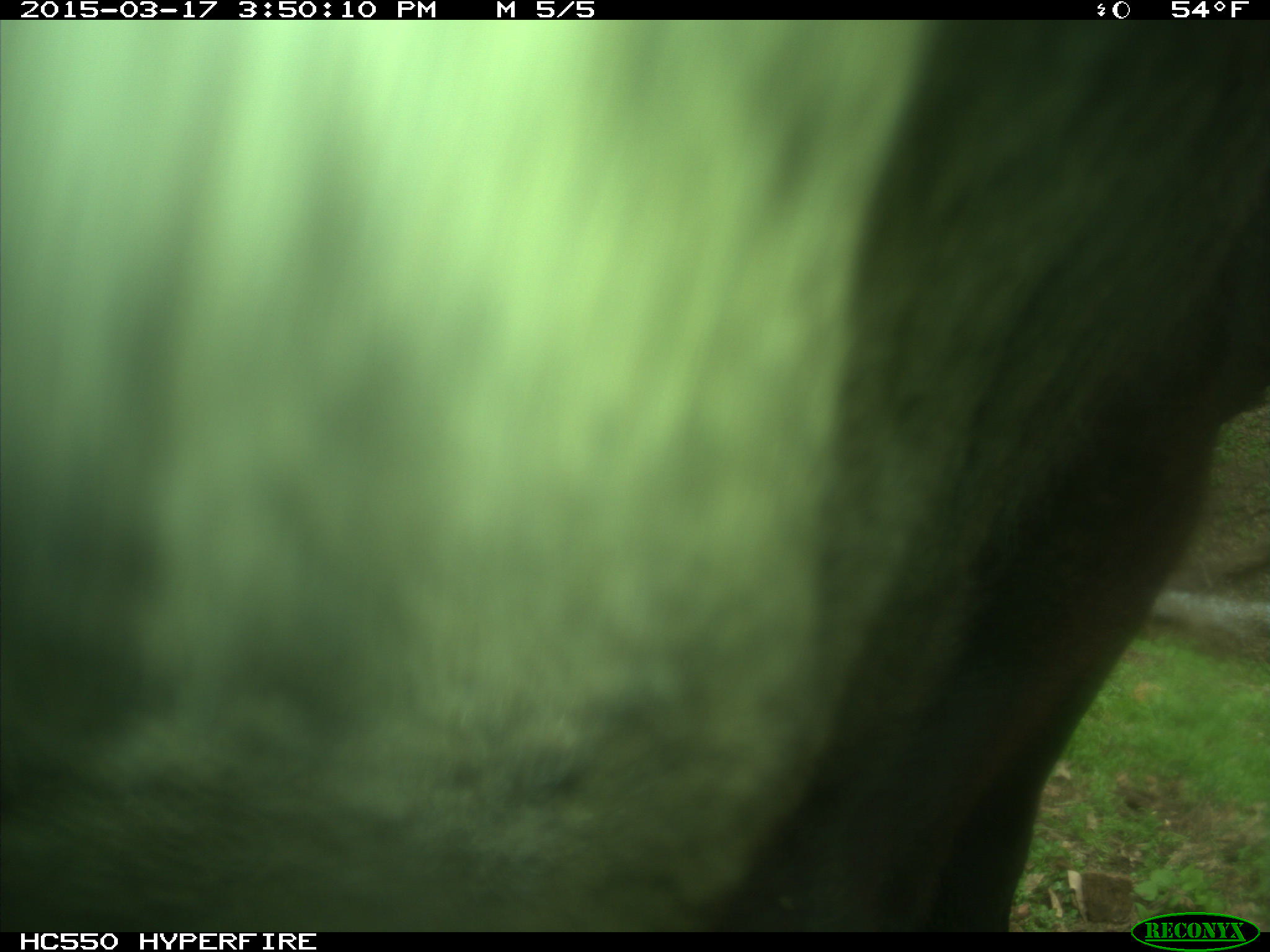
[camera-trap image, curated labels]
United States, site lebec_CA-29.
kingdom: Animalia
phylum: Chordata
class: Mammalia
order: Artiodactyla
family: Bovidae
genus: Bos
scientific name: Bos taurus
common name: domestic cow